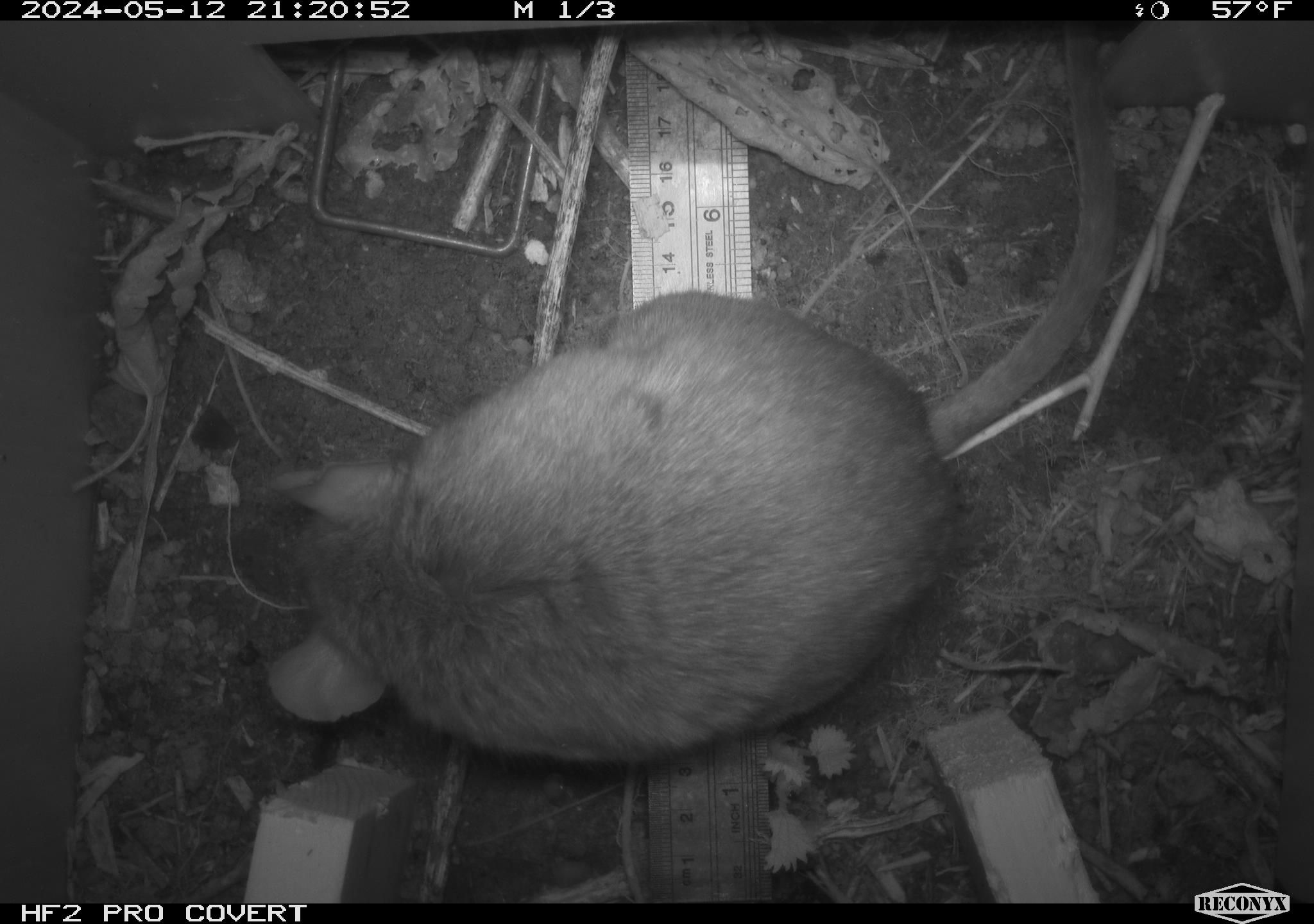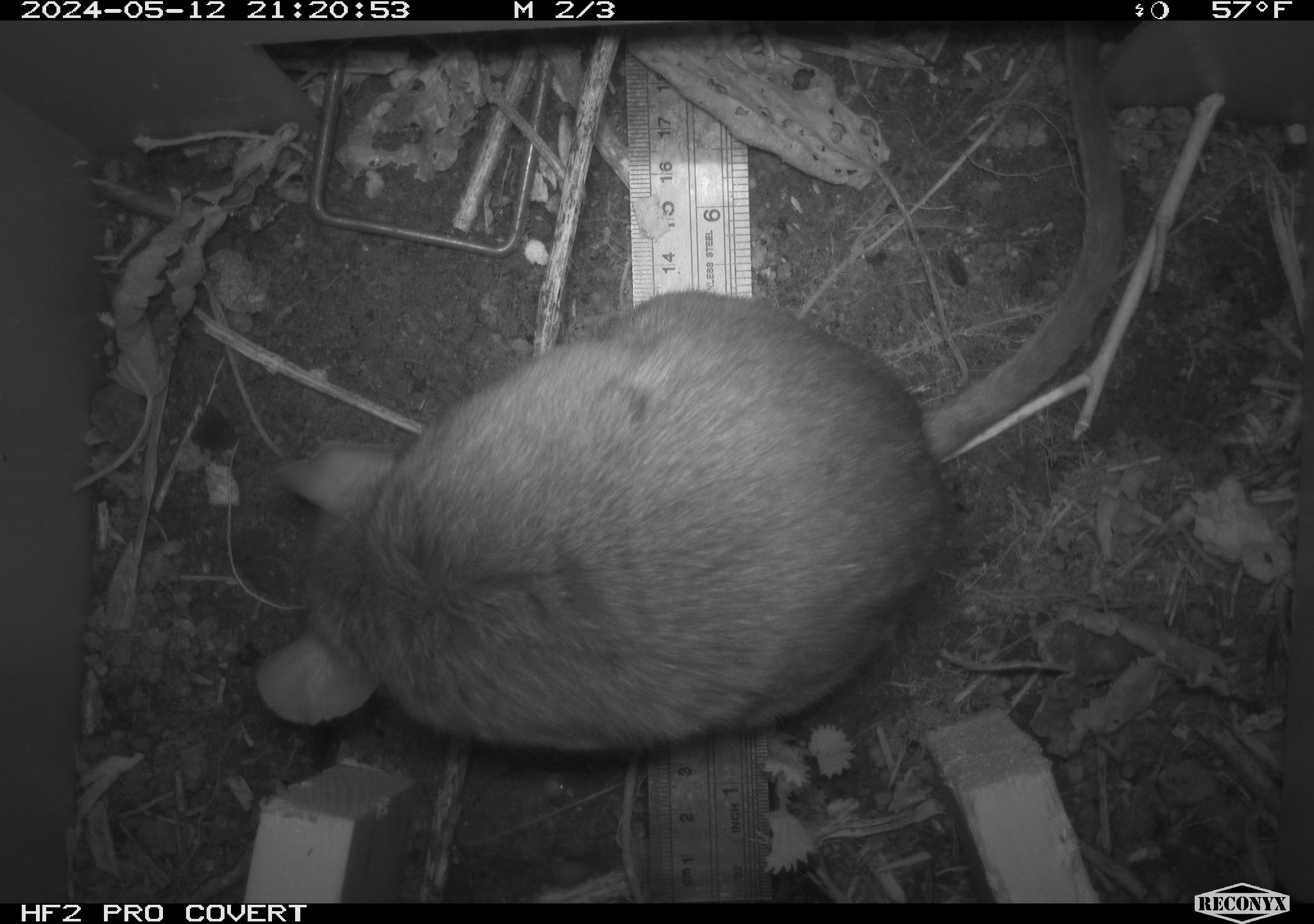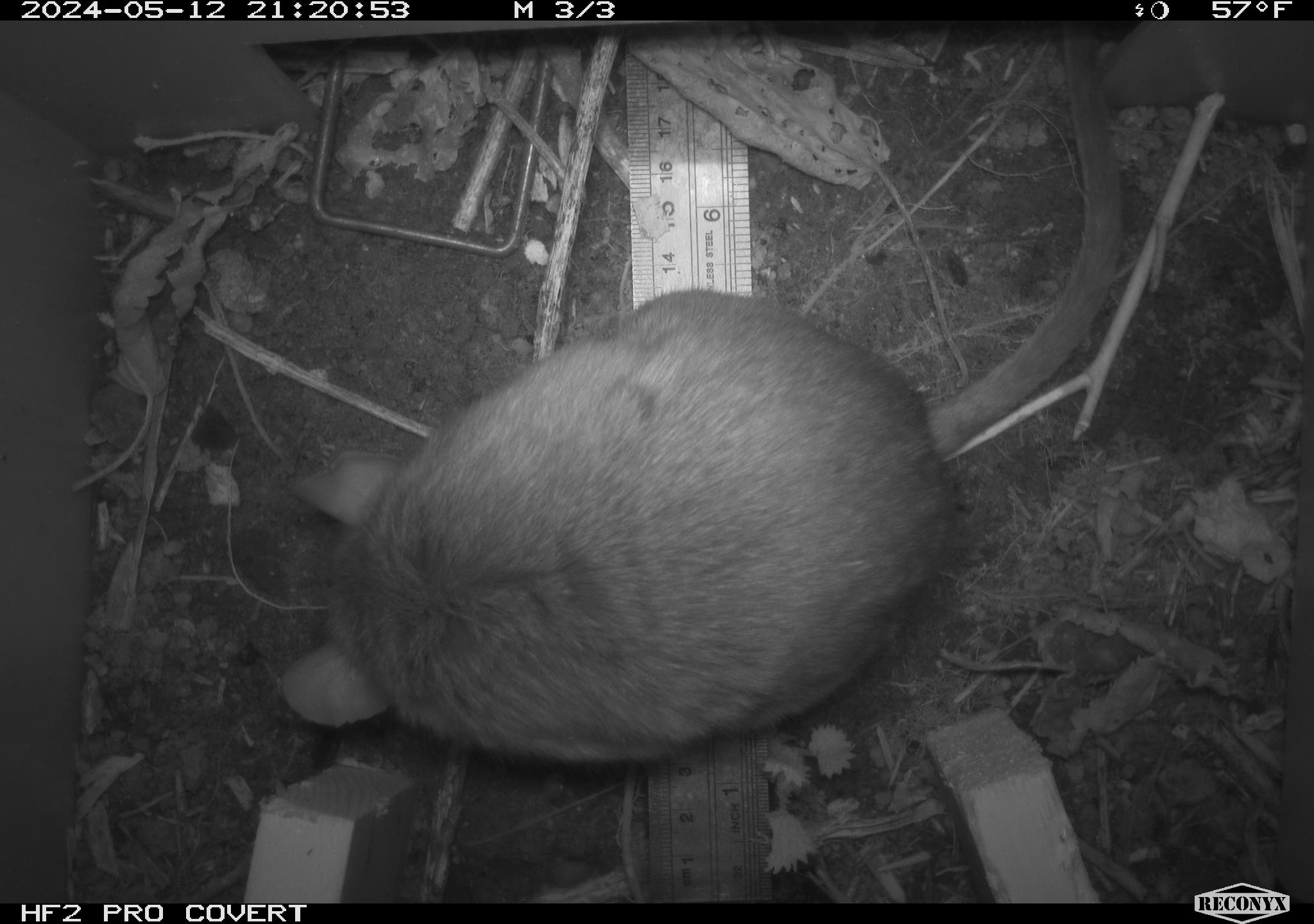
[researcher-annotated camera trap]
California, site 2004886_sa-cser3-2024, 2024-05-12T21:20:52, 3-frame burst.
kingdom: Animalia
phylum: Chordata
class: Mammalia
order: Rodentia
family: Muridae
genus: Rattus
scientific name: Rattus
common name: rat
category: rattus species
Rattus species (rat) (Rattus).